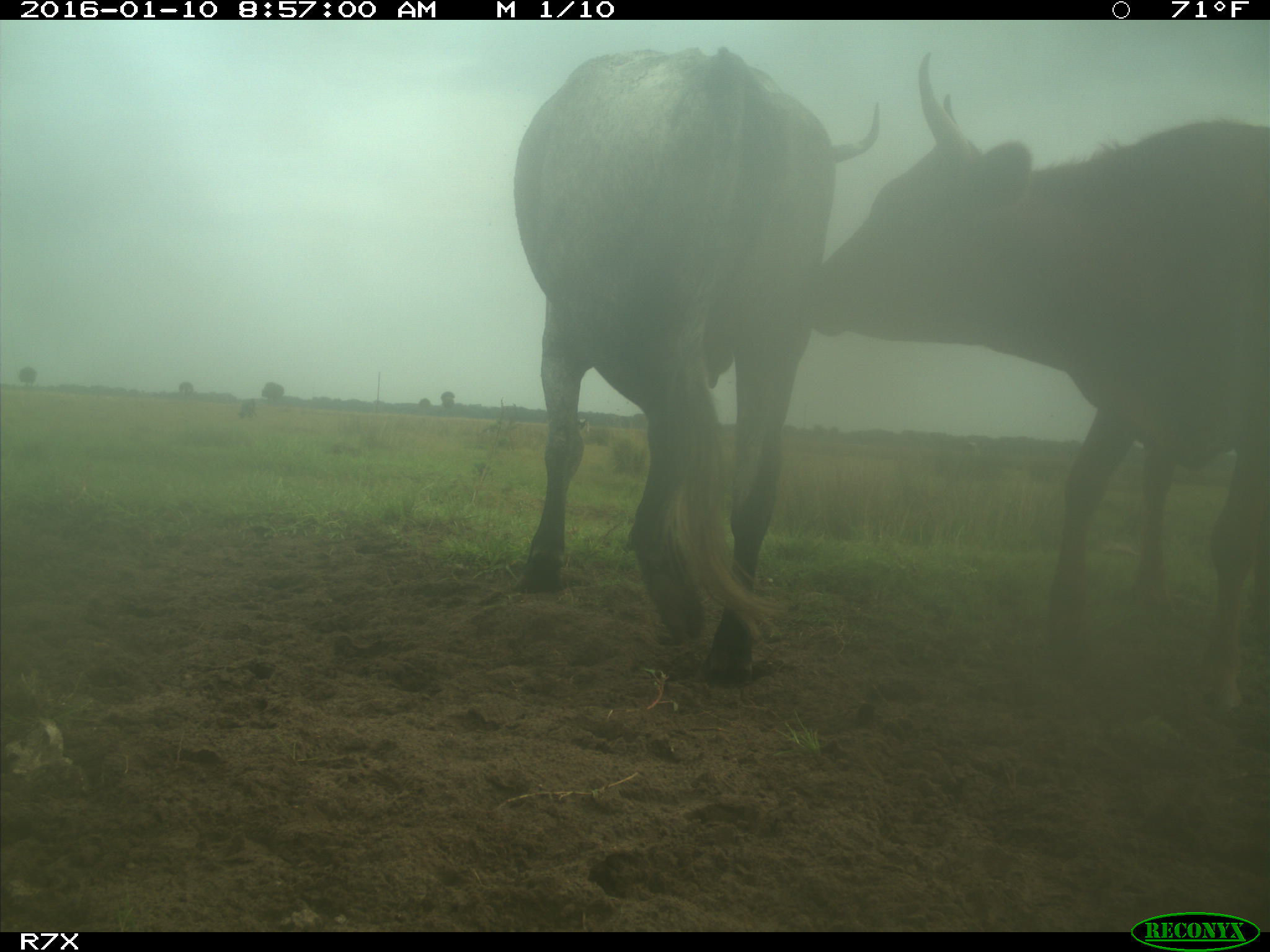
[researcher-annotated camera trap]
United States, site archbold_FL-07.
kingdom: Animalia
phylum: Chordata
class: Mammalia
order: Artiodactyla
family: Bovidae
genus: Bos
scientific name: Bos taurus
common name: domestic cow